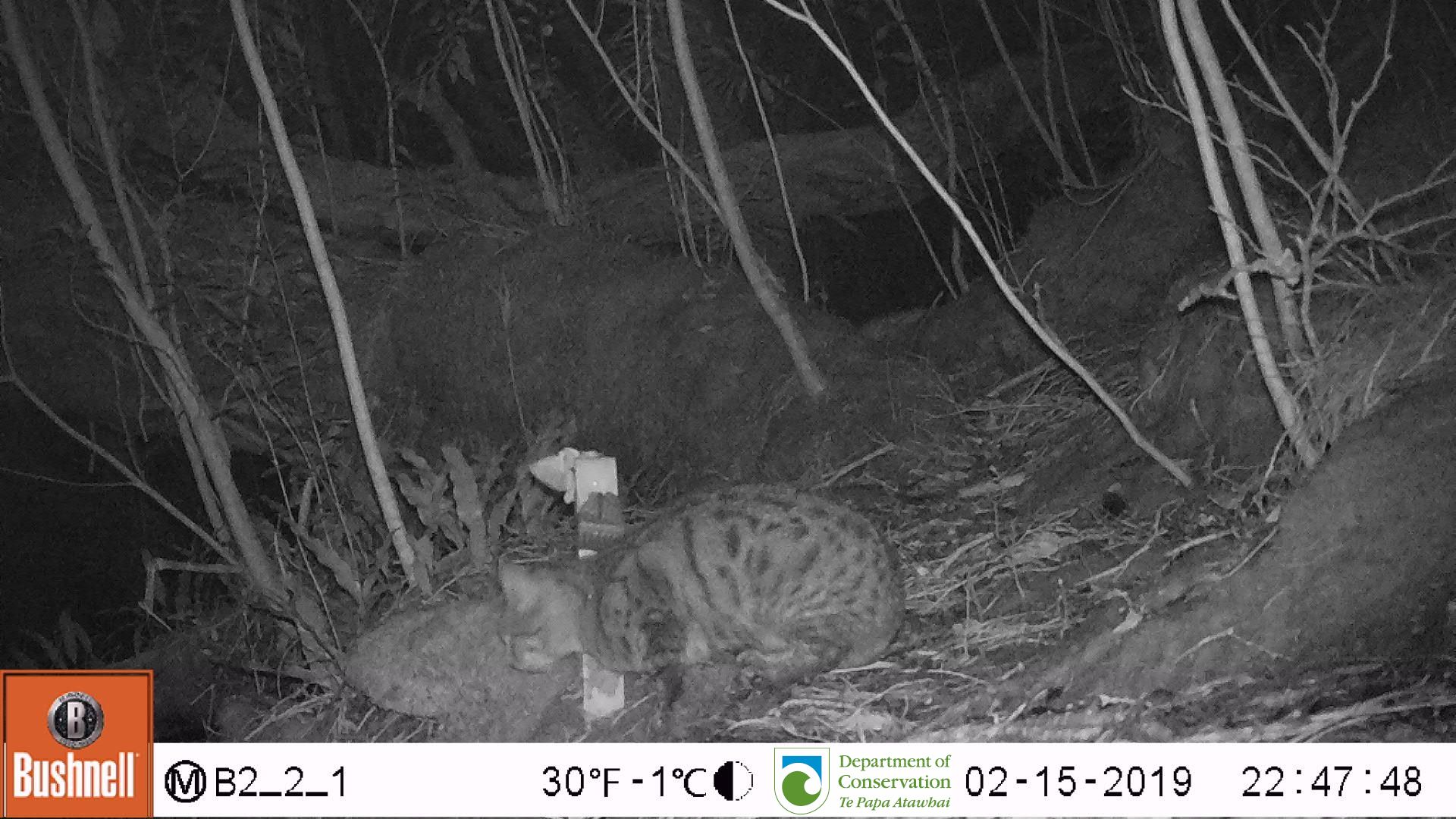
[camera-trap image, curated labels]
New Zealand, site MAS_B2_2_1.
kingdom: Animalia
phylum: Chordata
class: Mammalia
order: Carnivora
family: Felidae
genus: Felis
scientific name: Felis catus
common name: domestic cat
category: cat